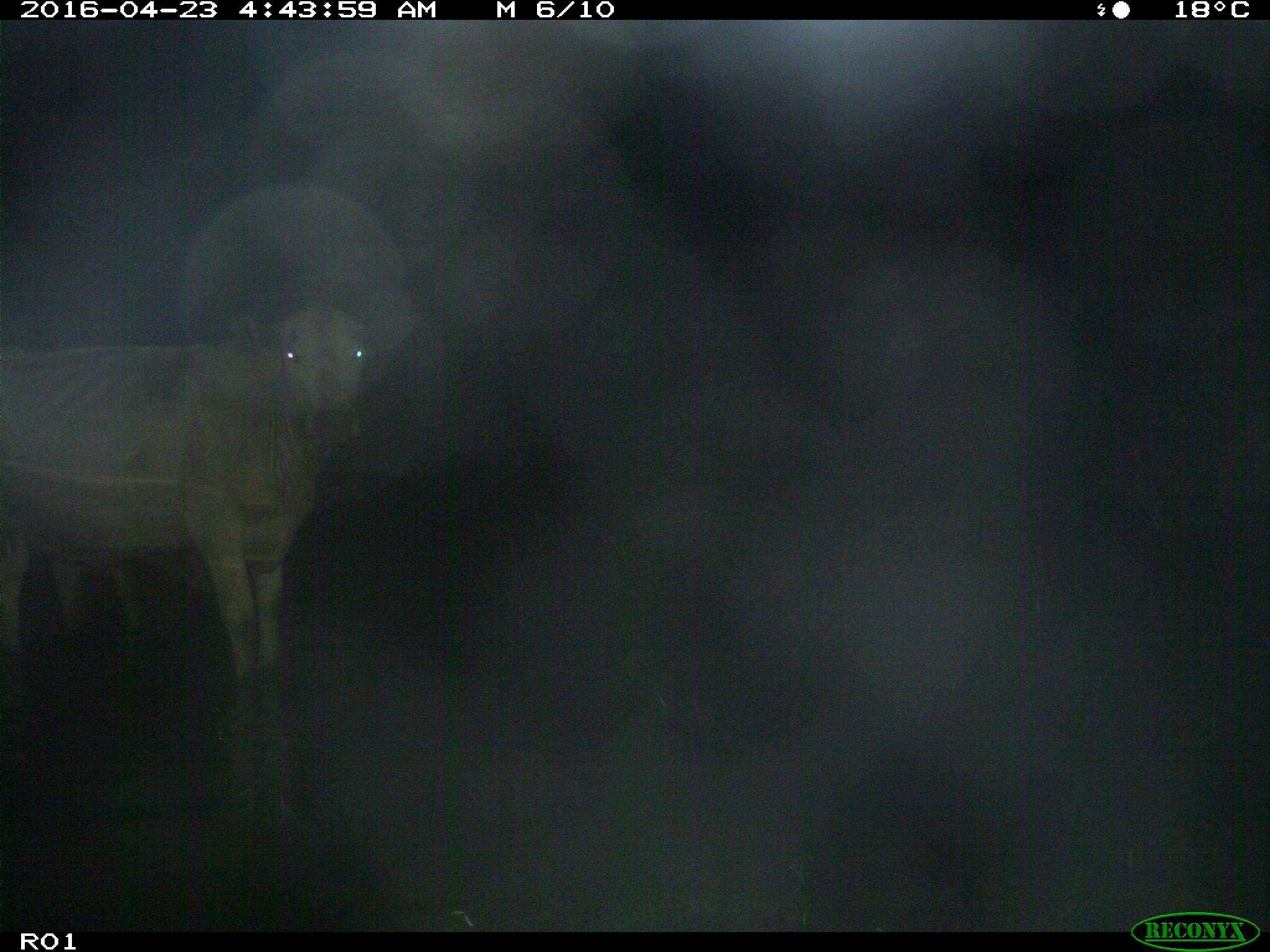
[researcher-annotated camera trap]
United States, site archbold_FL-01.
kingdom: Animalia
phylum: Chordata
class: Mammalia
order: Artiodactyla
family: Bovidae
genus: Bos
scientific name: Bos taurus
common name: domestic cow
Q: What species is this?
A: Bos taurus (domestic cow).